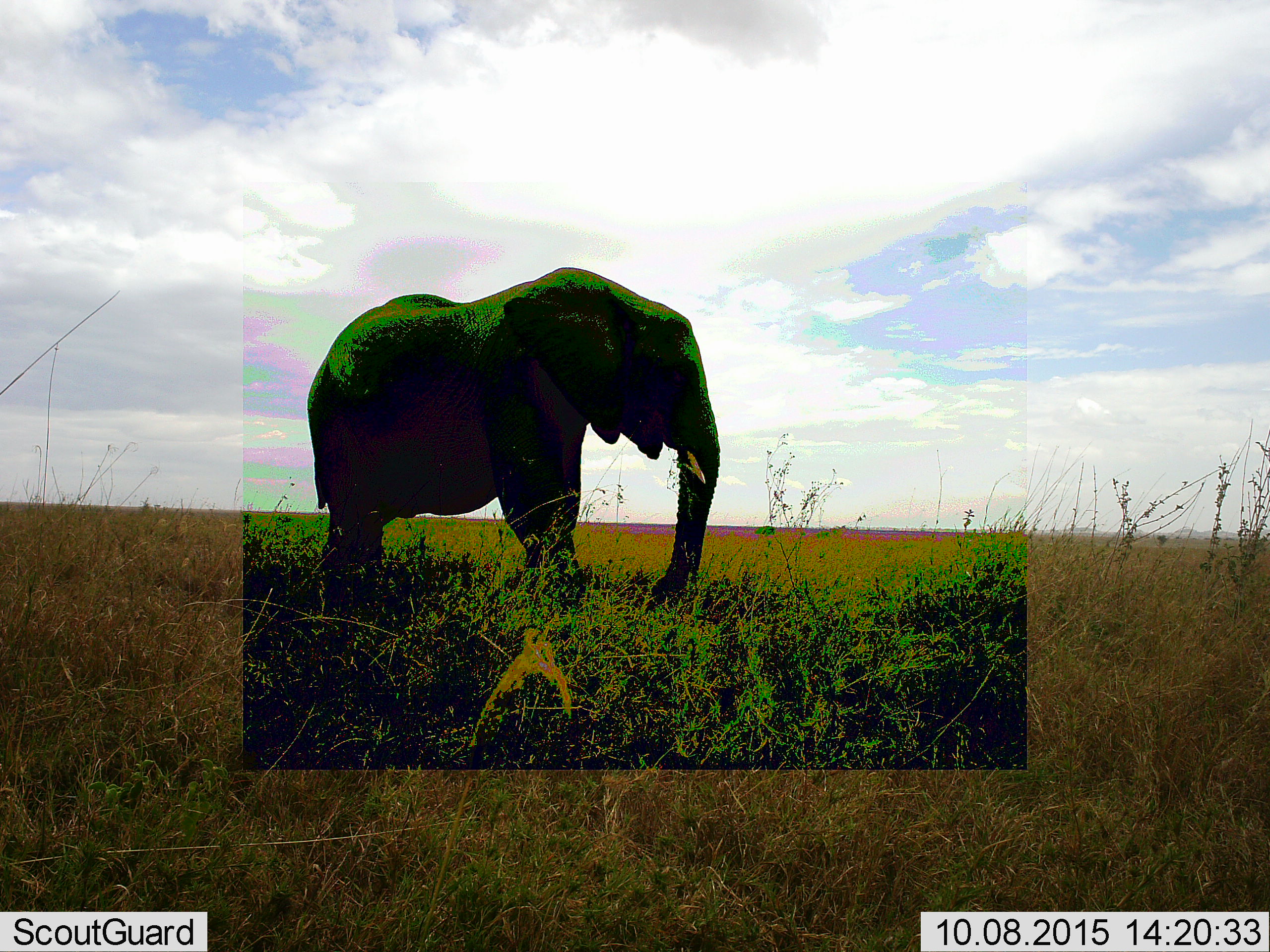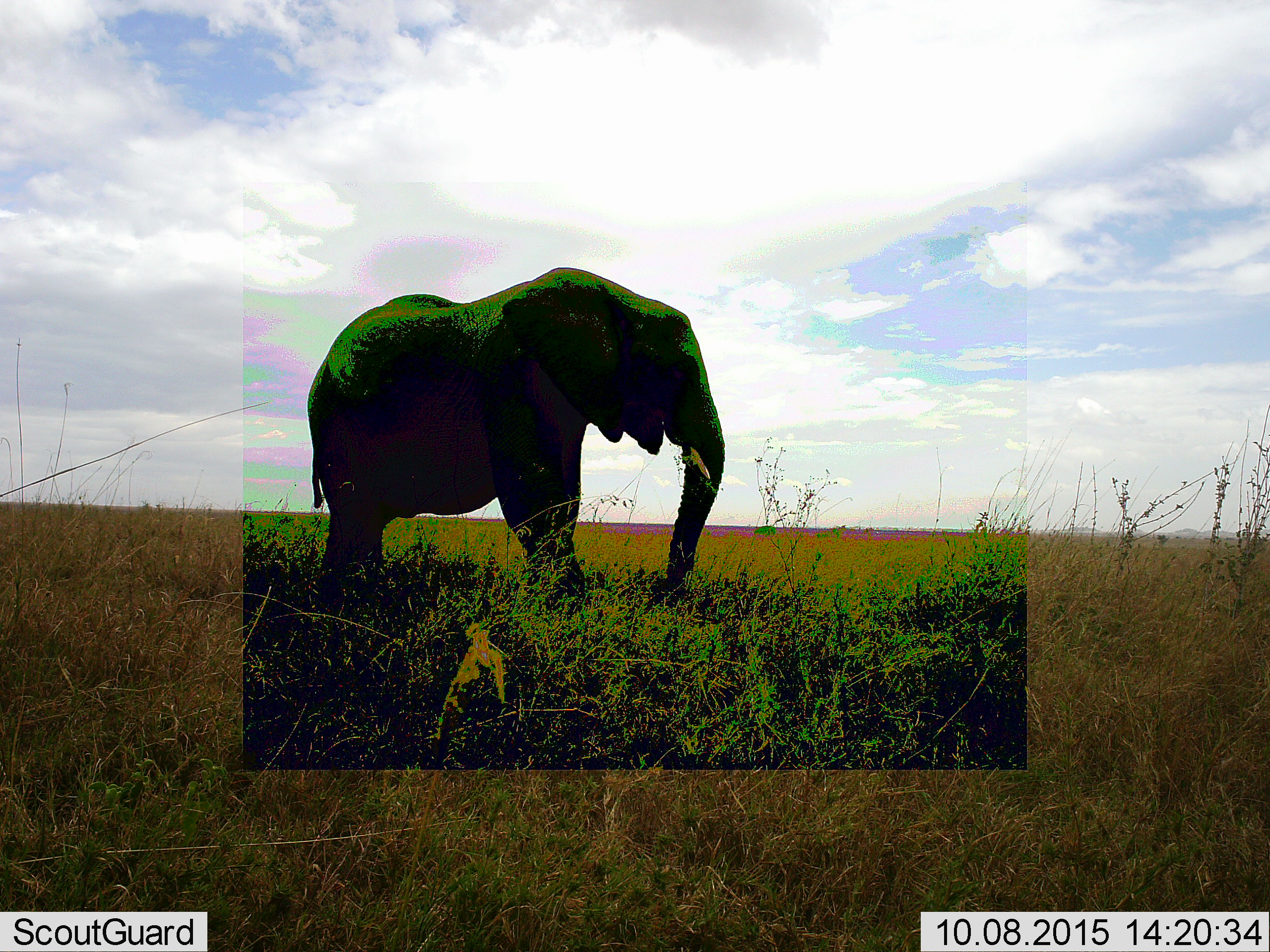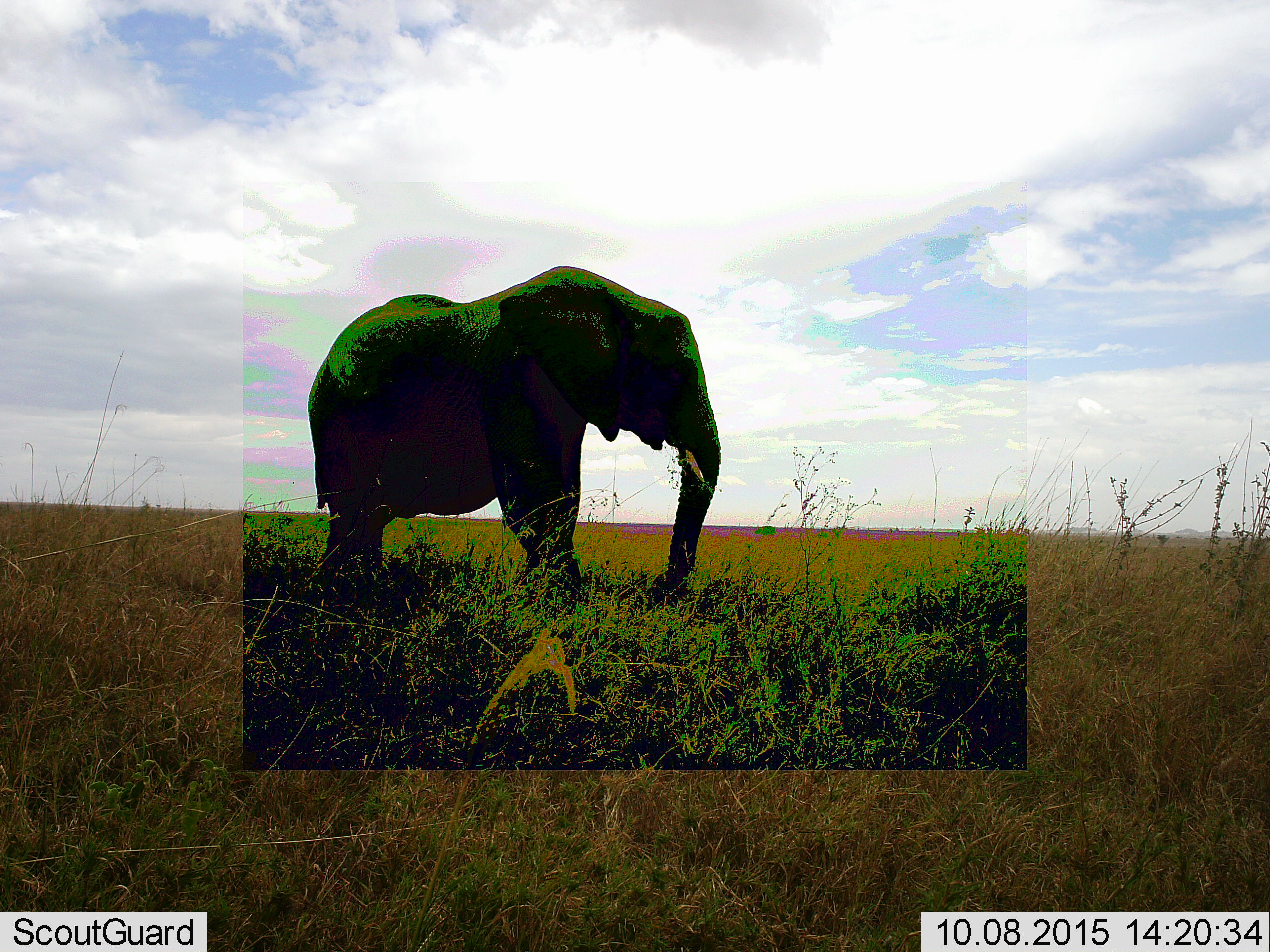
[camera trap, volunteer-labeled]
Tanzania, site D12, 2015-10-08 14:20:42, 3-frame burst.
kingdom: Animalia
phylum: Chordata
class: Mammalia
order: Proboscidea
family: Elephantidae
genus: Loxodonta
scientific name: Loxodonta africana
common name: african bush elephant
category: elephant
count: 1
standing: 74%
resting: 0%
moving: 11%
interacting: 0%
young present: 0%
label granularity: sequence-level